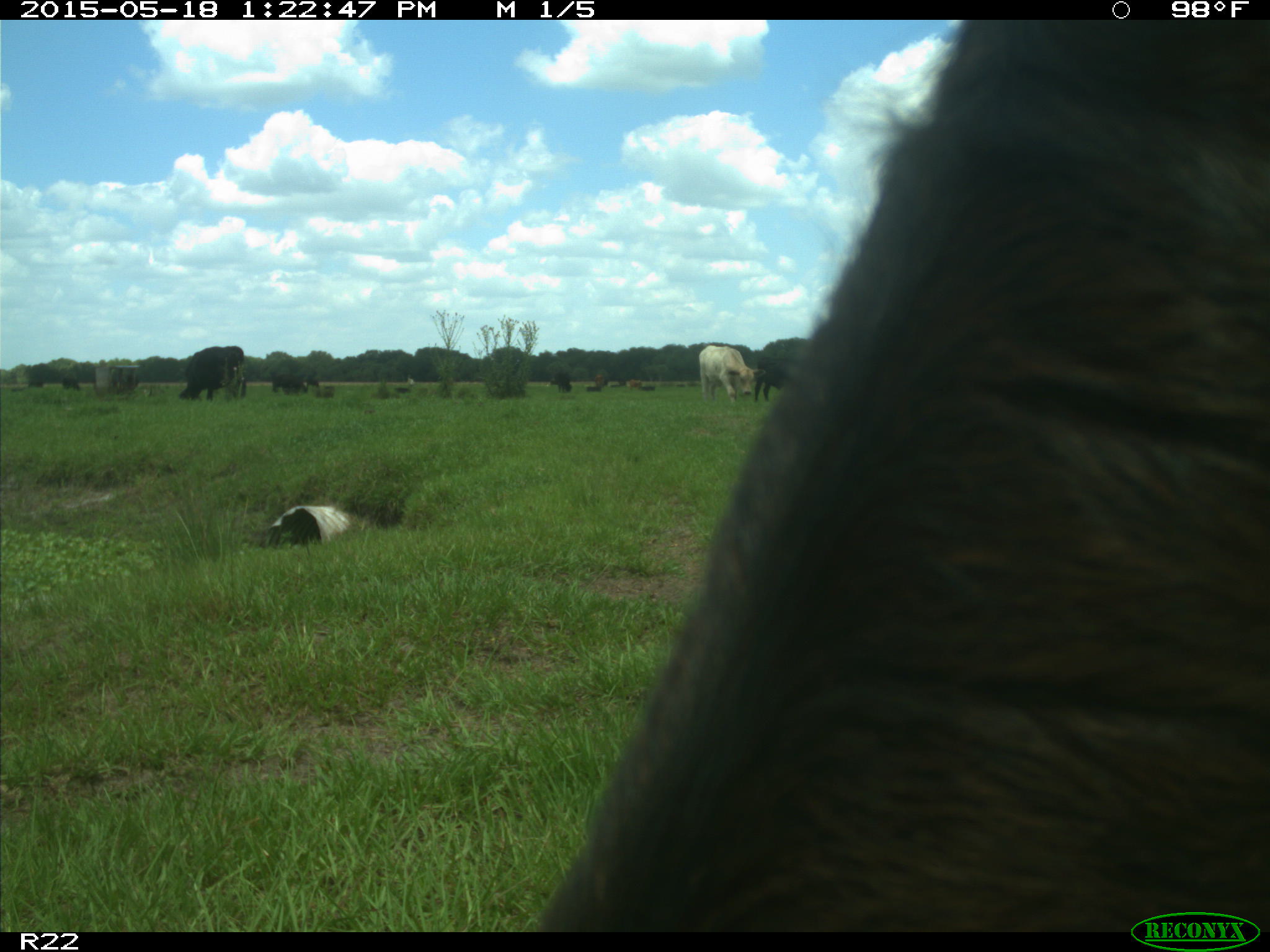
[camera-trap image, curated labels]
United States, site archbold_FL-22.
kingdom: Animalia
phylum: Chordata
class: Mammalia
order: Artiodactyla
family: Bovidae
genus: Bos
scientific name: Bos taurus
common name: domestic cow